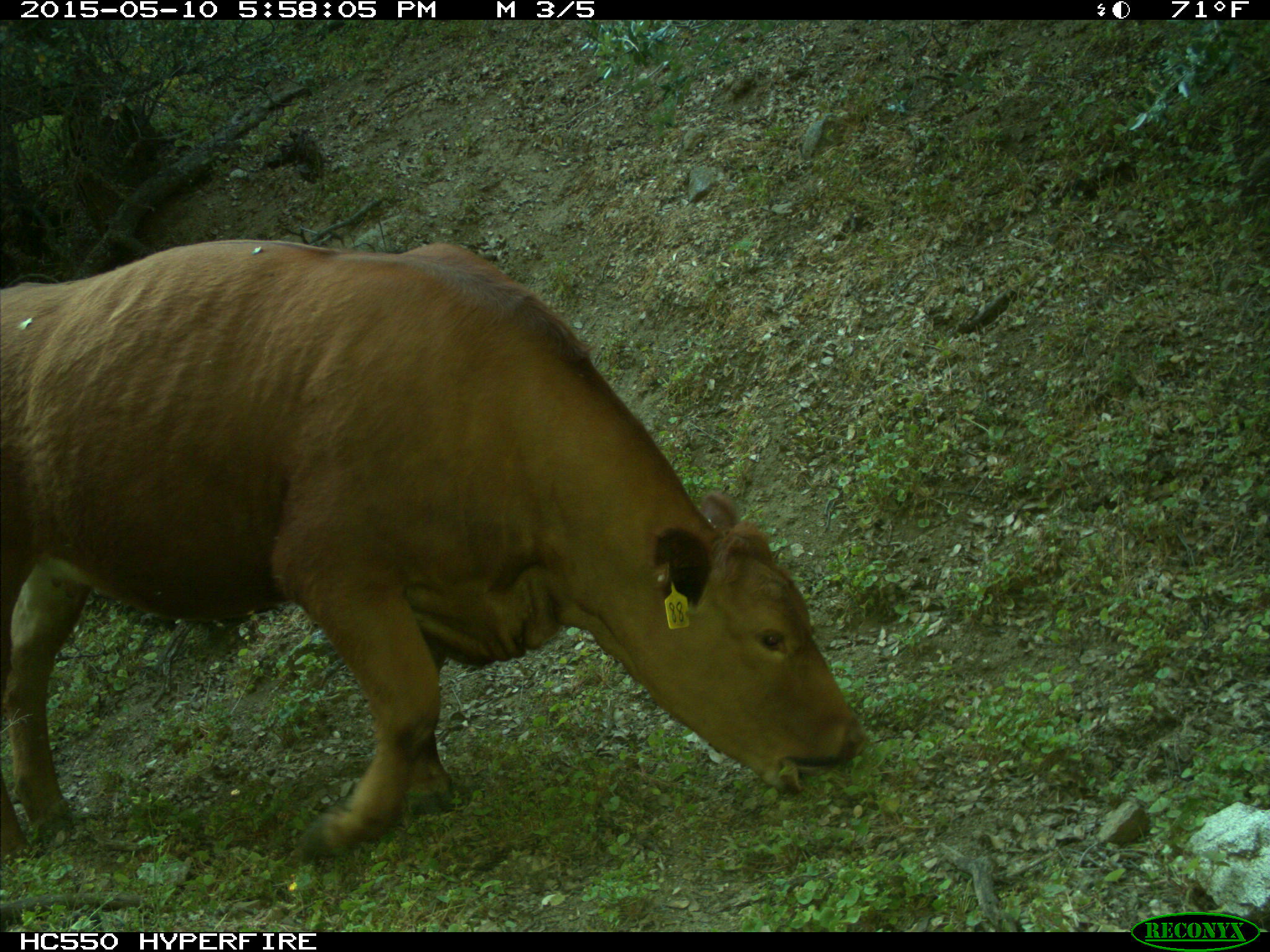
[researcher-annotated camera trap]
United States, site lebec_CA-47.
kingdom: Animalia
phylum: Chordata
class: Mammalia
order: Artiodactyla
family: Bovidae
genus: Bos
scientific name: Bos taurus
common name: domestic cow